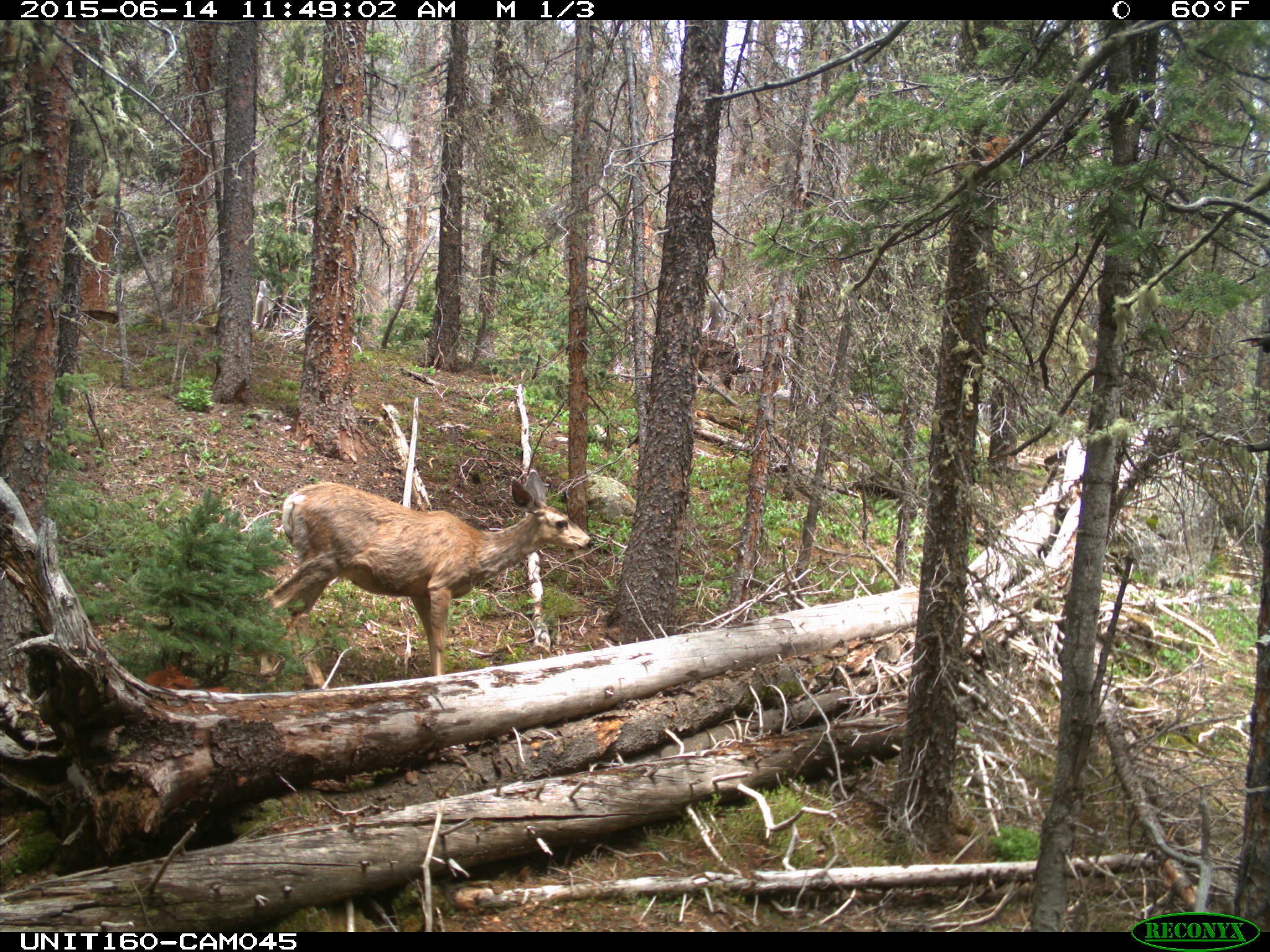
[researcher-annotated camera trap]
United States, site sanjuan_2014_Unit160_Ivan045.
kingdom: Animalia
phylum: Chordata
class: Mammalia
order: Artiodactyla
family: Cervidae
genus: Odocoileus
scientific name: Odocoileus hemionus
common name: mule deer